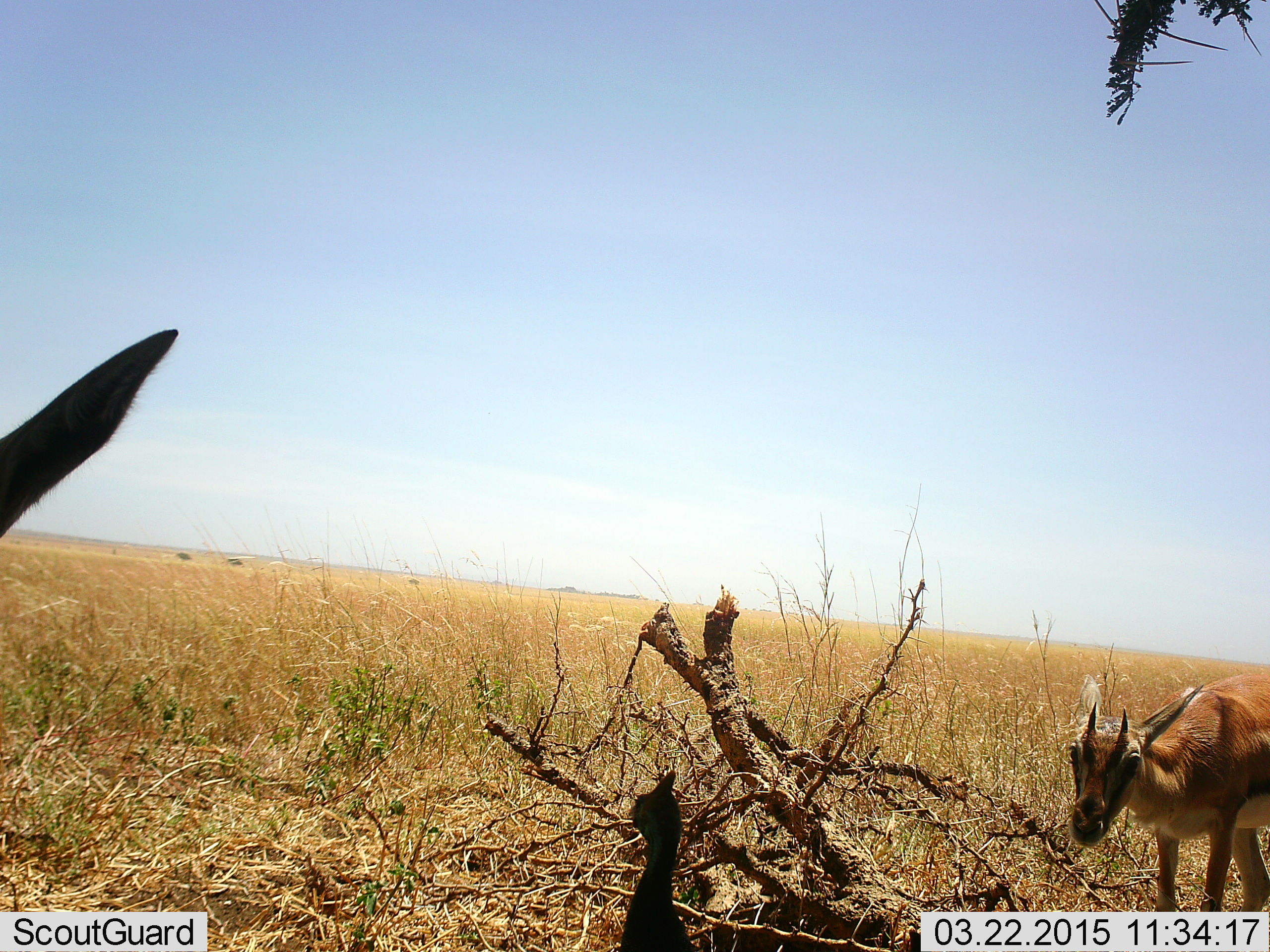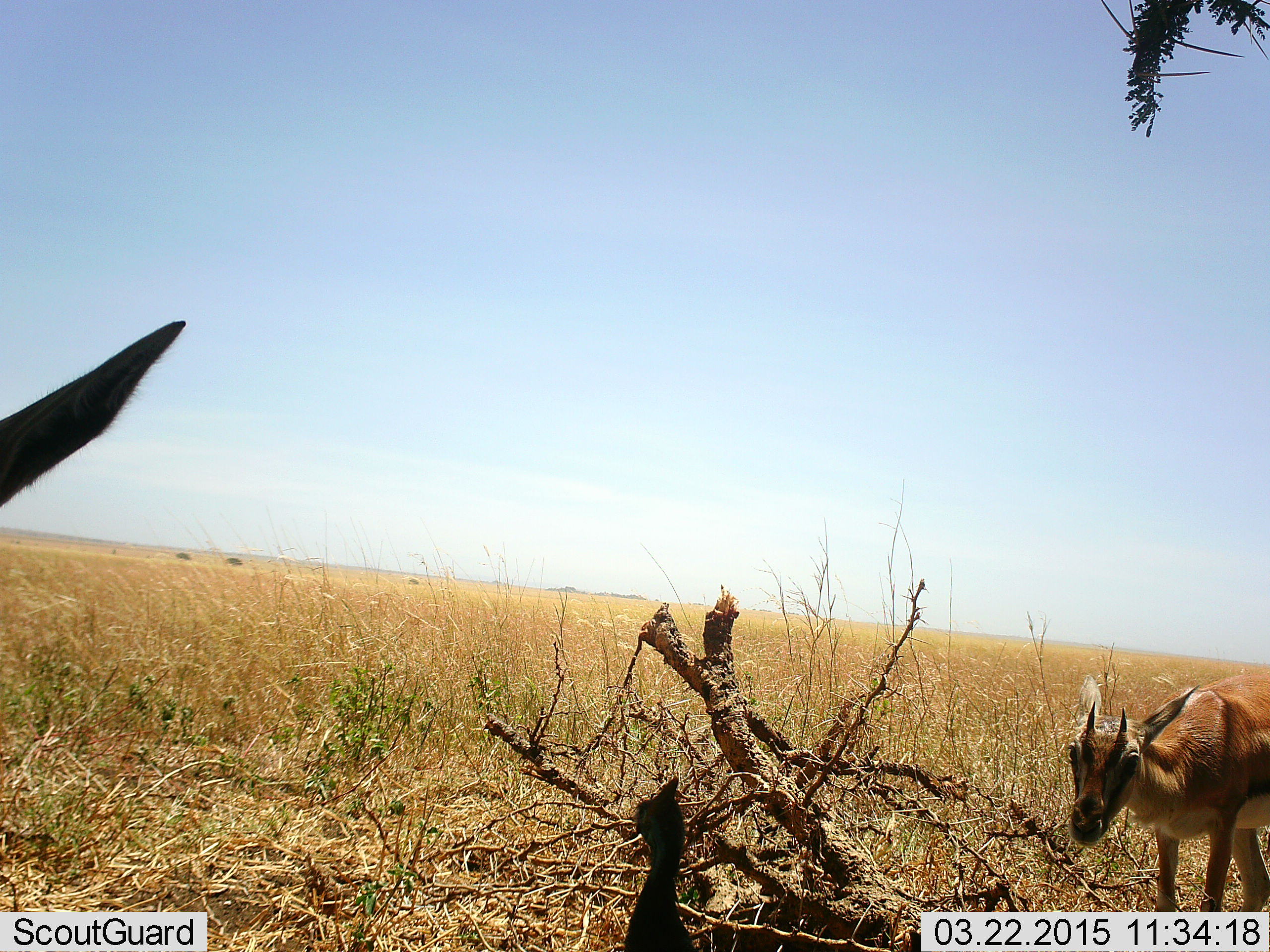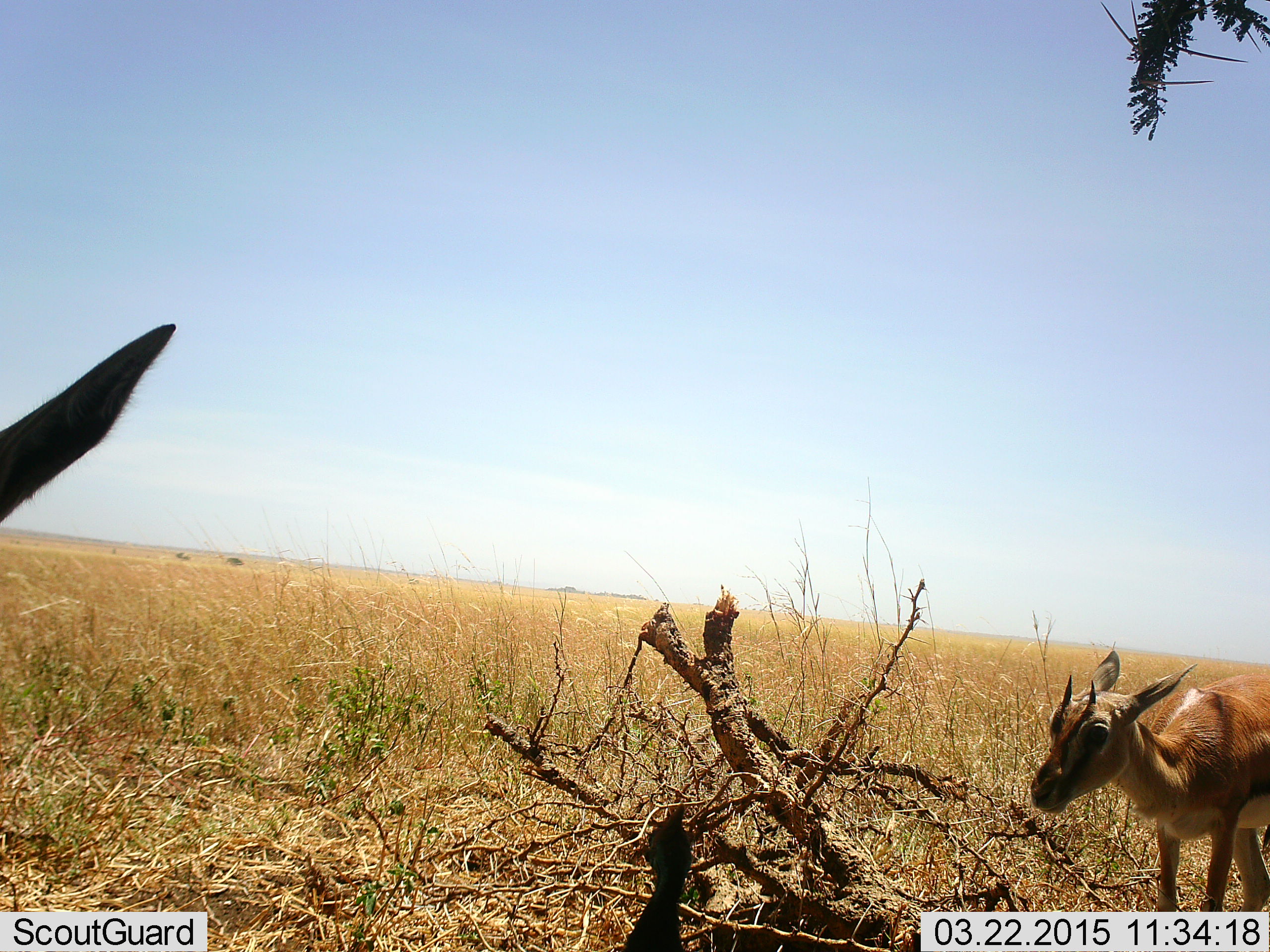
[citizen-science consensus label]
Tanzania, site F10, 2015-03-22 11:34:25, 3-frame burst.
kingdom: Animalia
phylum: Chordata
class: Mammalia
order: Artiodactyla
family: Bovidae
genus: Eudorcas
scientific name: Eudorcas thomsonii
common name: thomson's gazelle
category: gazellethomsons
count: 2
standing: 92%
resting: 0%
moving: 0%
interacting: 0%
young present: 8%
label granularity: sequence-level